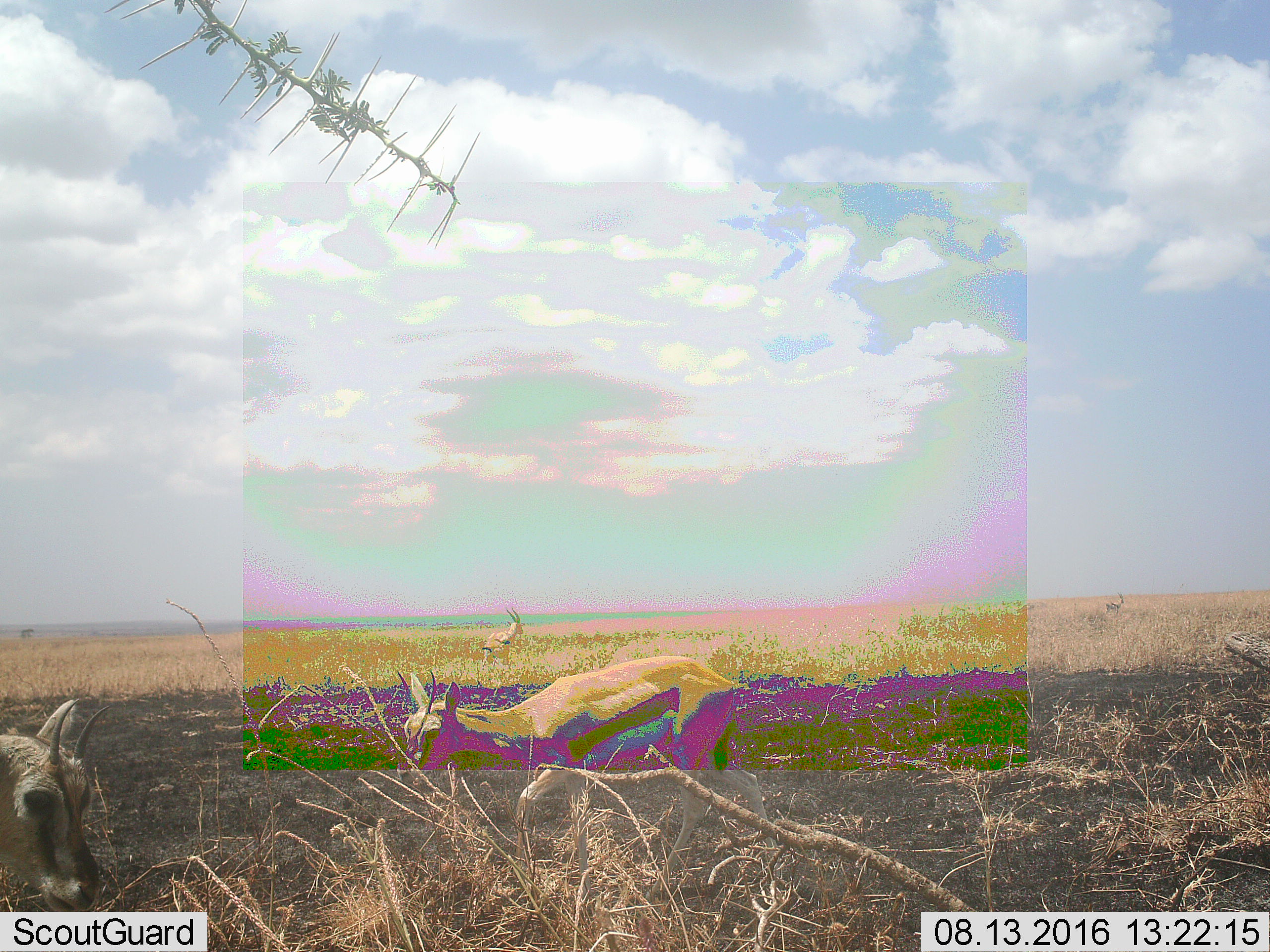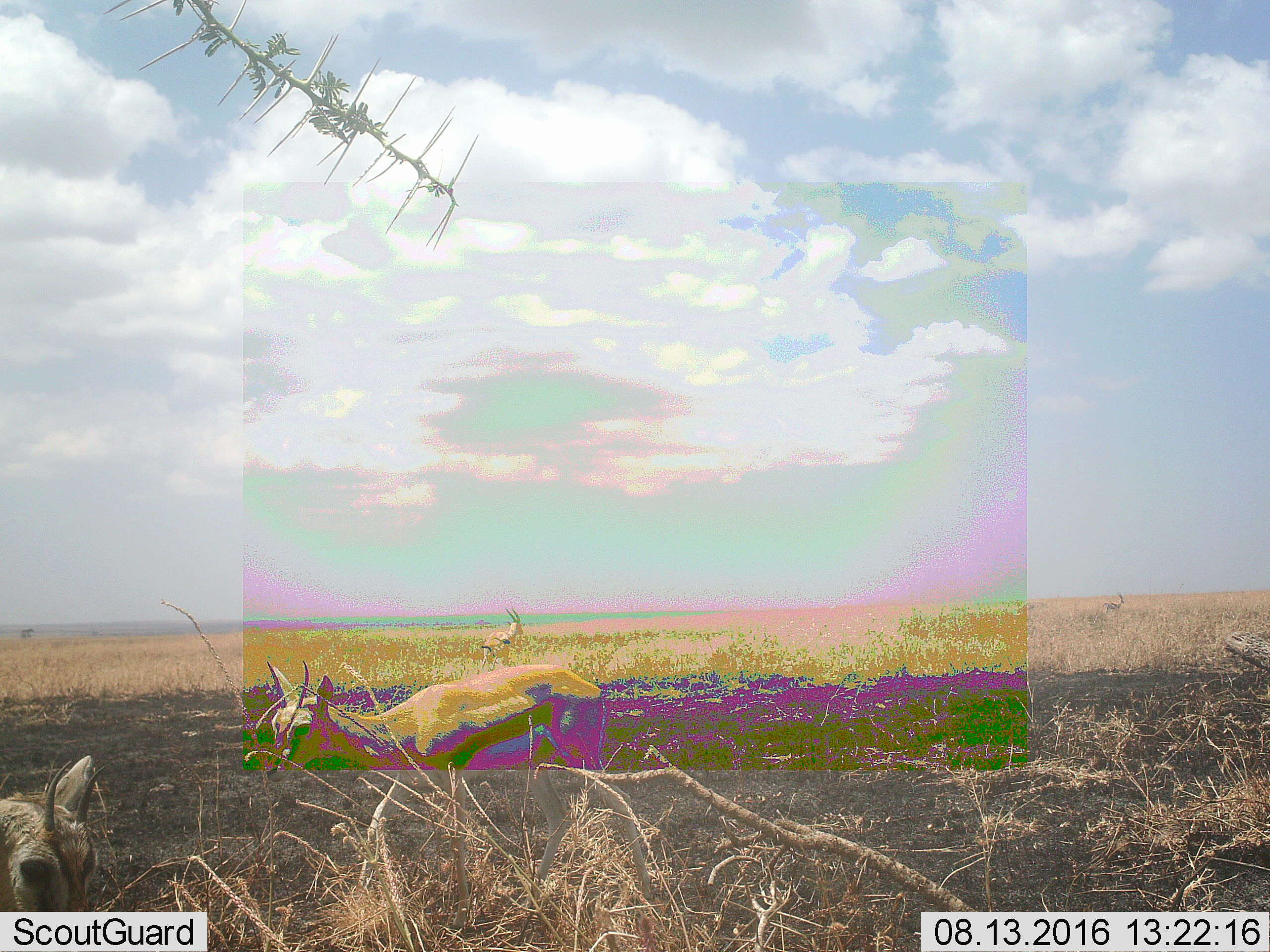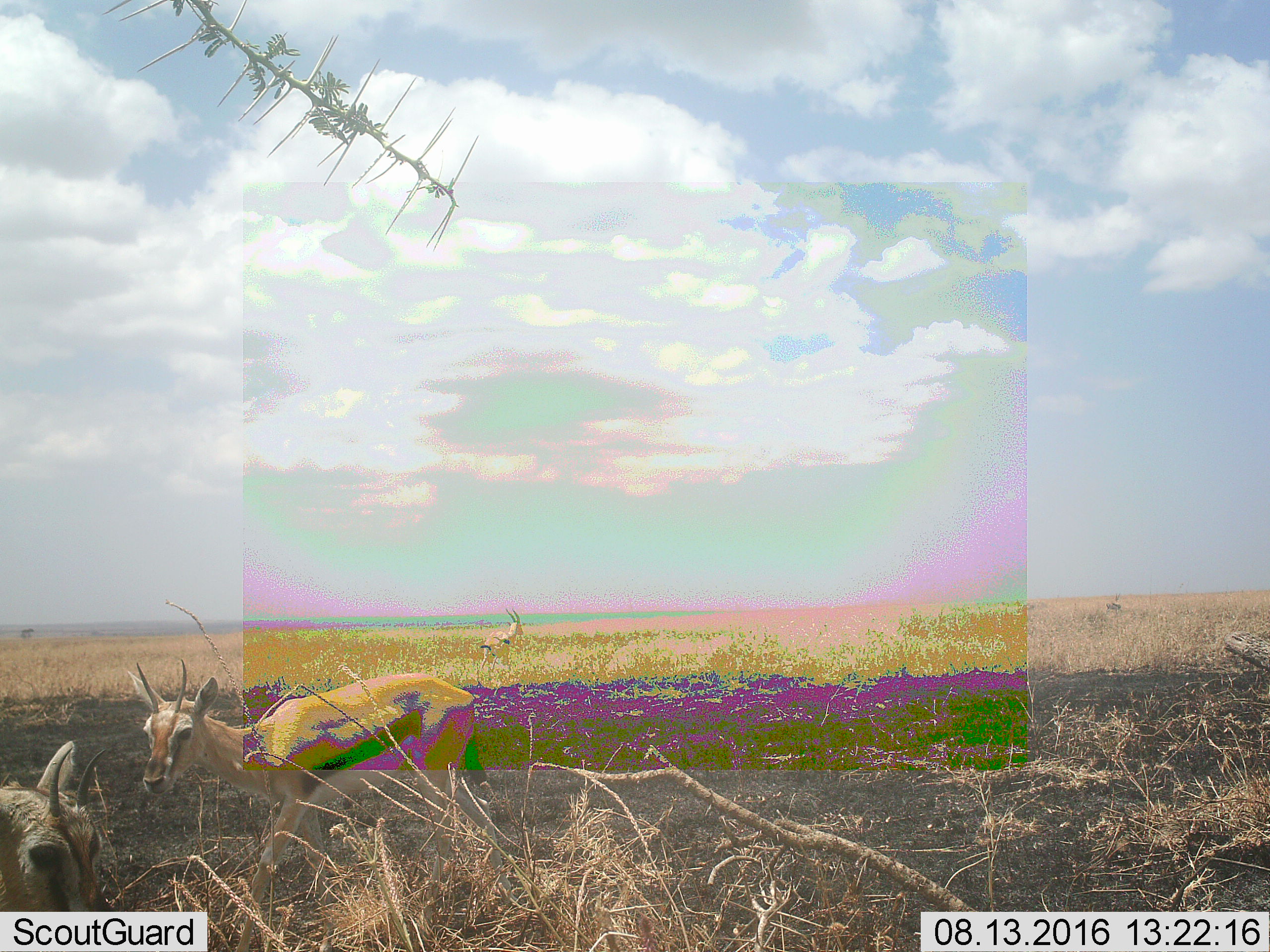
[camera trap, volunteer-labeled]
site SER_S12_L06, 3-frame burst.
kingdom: Animalia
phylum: Chordata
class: Mammalia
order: Artiodactyla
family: Bovidae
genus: Eudorcas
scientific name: Eudorcas thomsonii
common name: thomson's gazelle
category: gazellethomsons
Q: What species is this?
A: Gazellethomsons (thomson's gazelle) (Eudorcas thomsonii).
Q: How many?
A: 4.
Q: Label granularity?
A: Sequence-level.